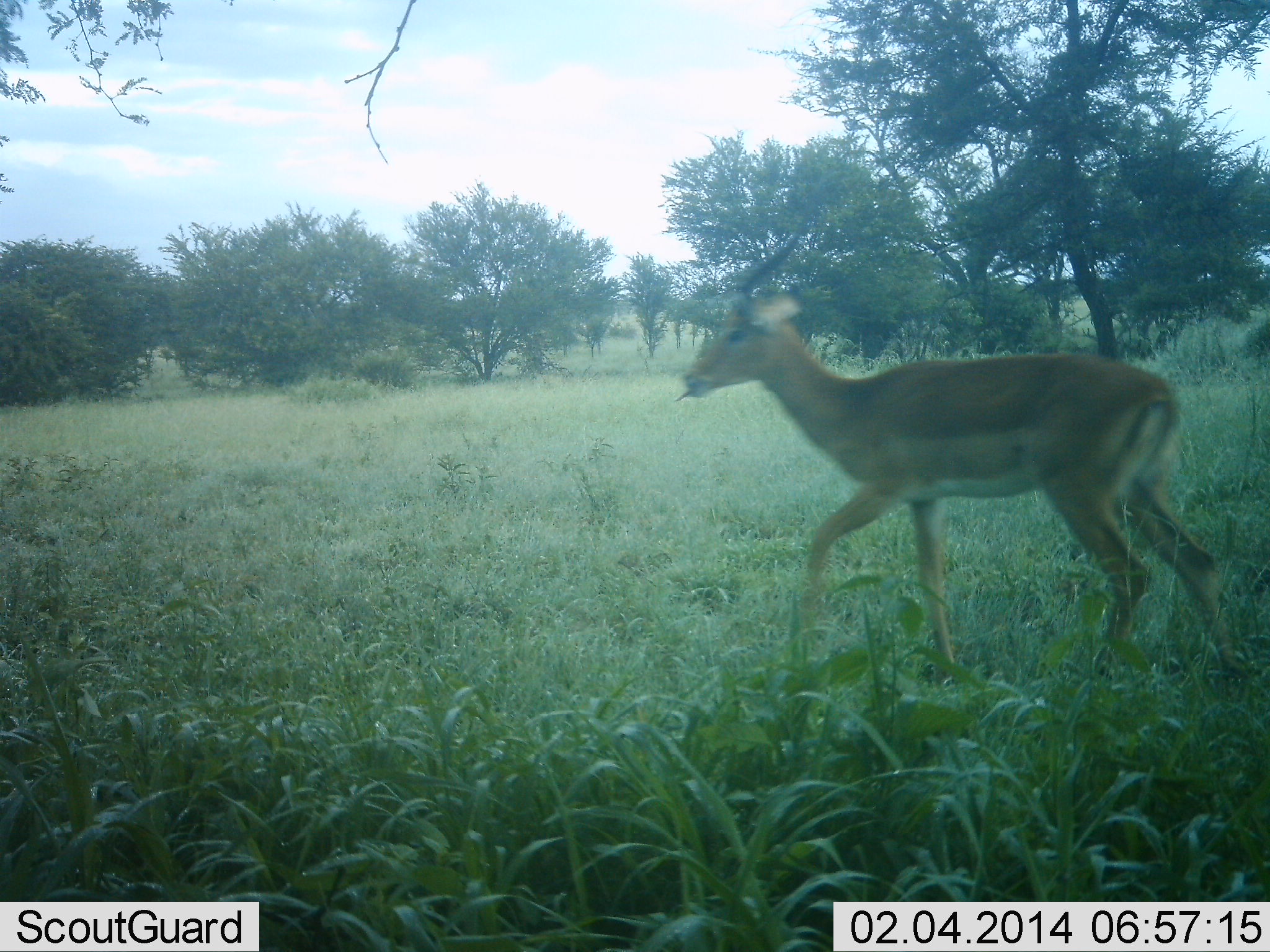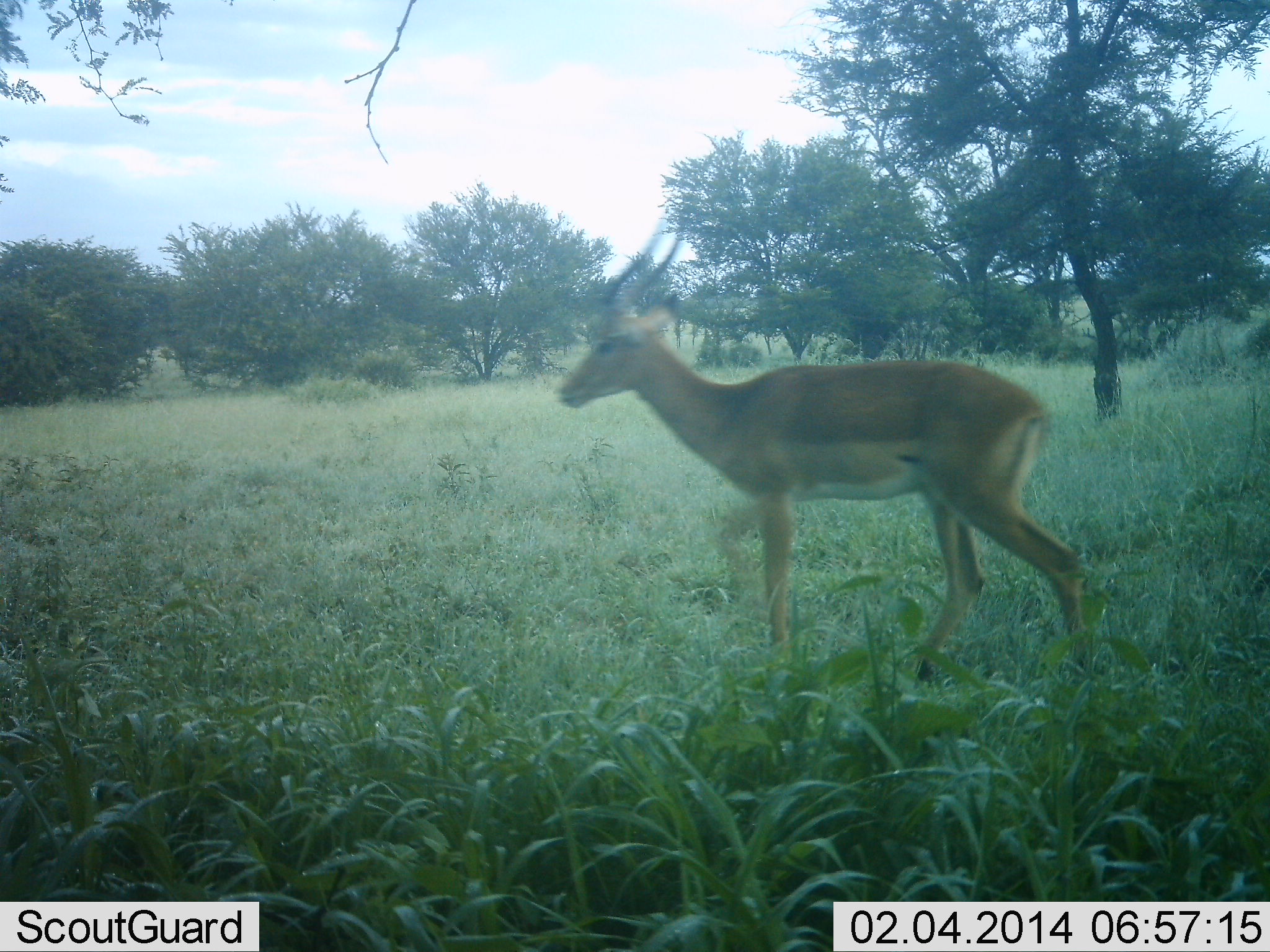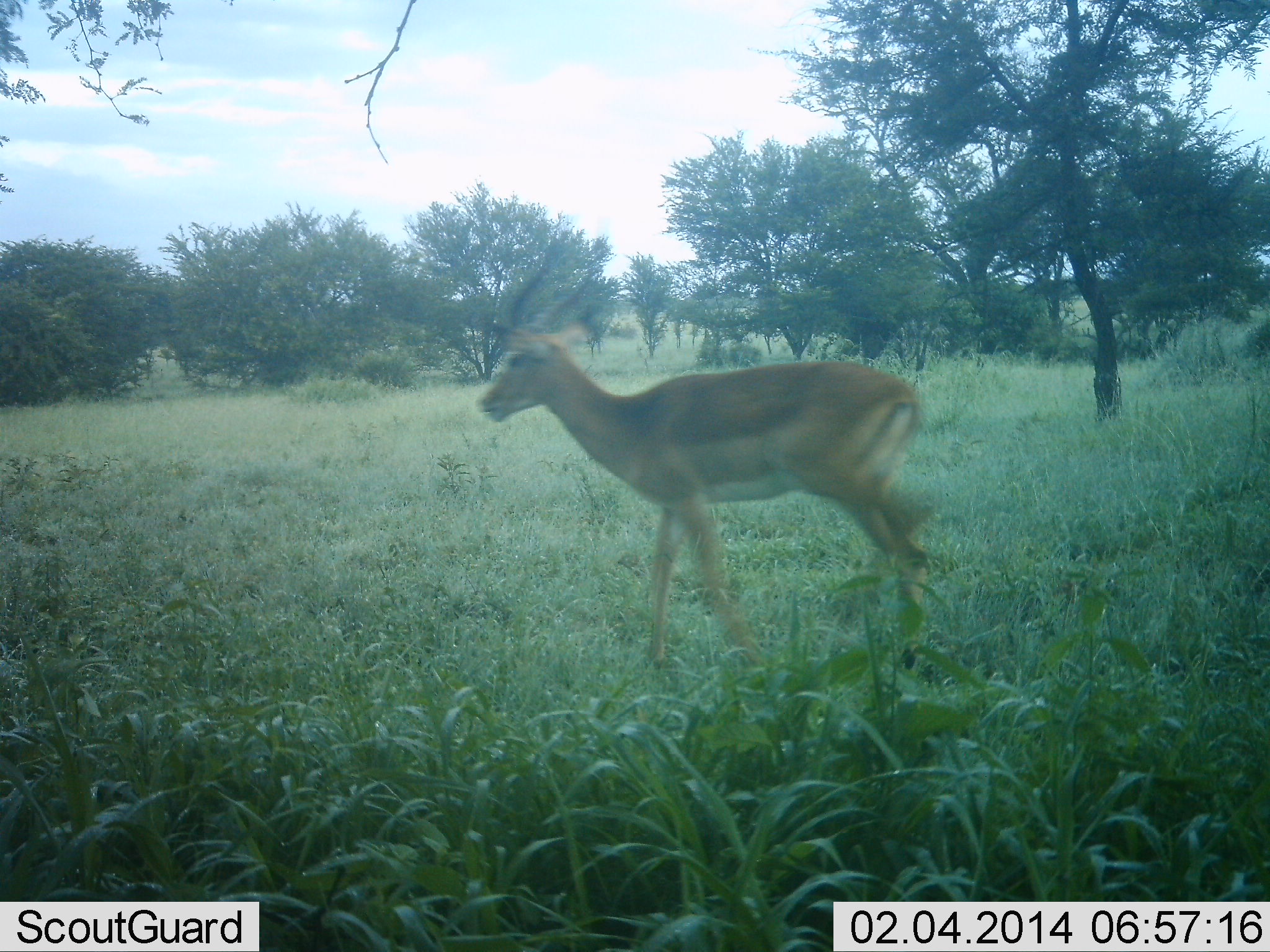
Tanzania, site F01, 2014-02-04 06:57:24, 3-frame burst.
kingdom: Animalia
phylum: Chordata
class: Mammalia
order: Artiodactyla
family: Bovidae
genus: Aepyceros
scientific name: Aepyceros melampus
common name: impala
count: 1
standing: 0%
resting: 0%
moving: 100%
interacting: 0%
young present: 0%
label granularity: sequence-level